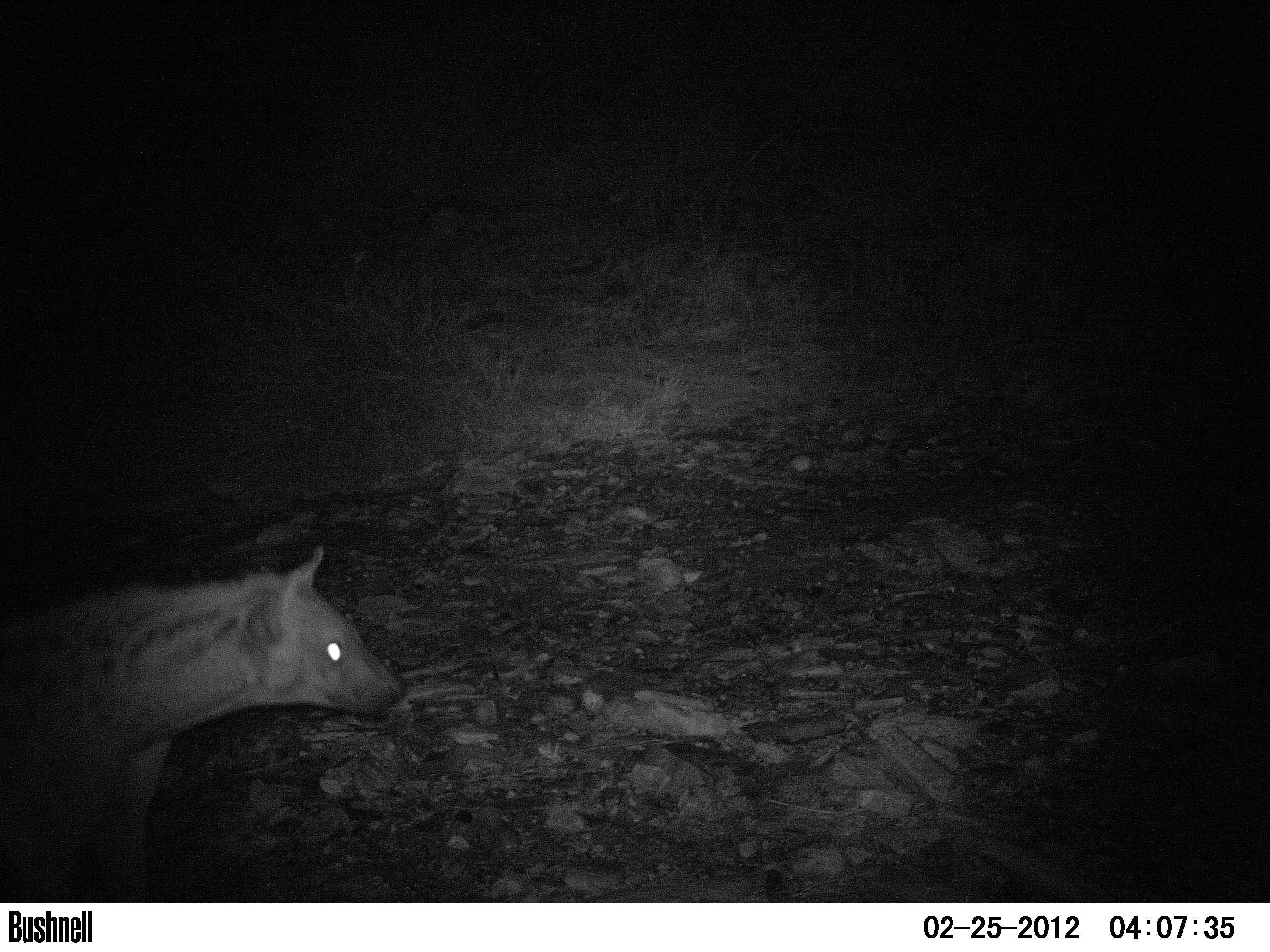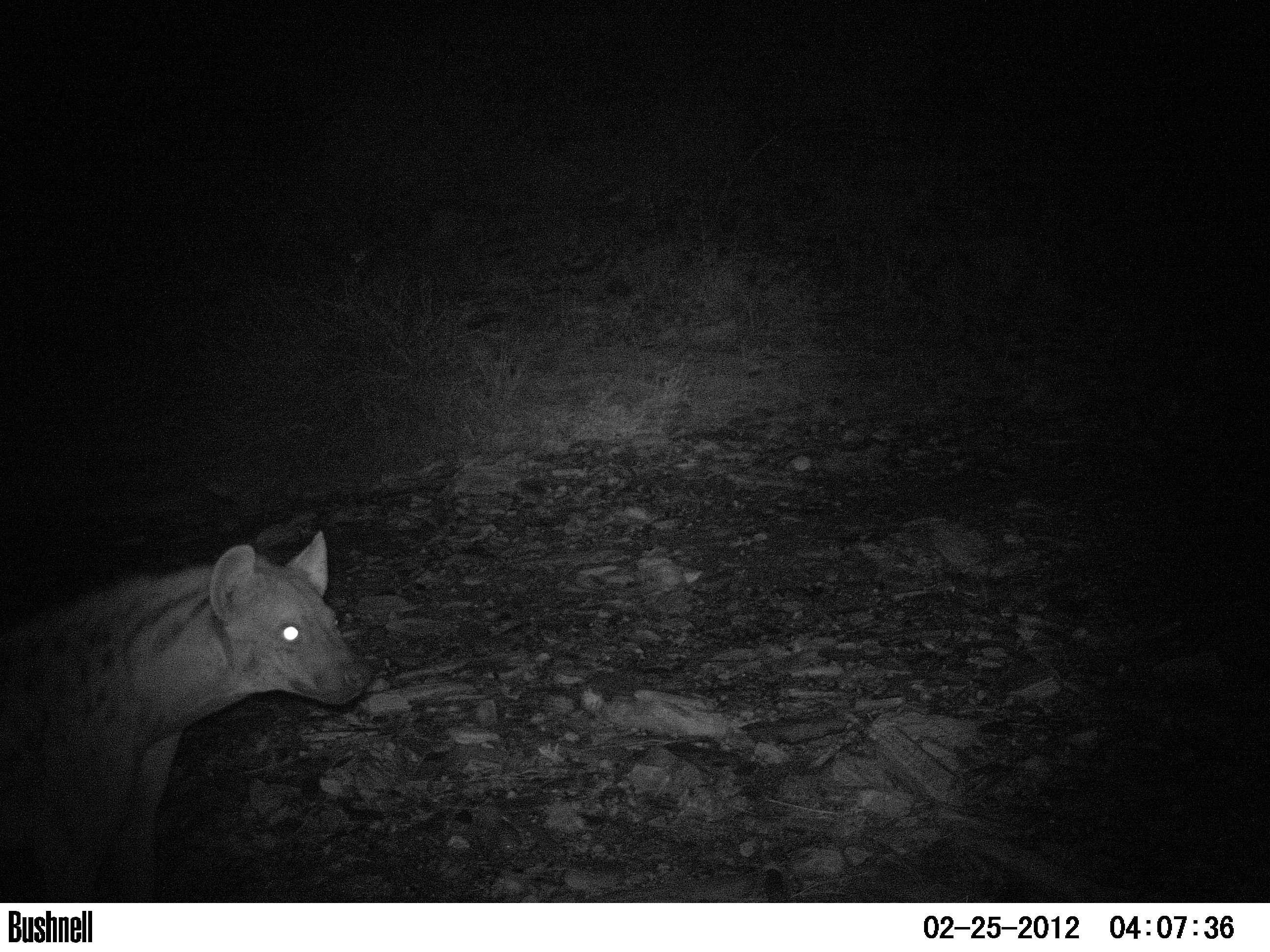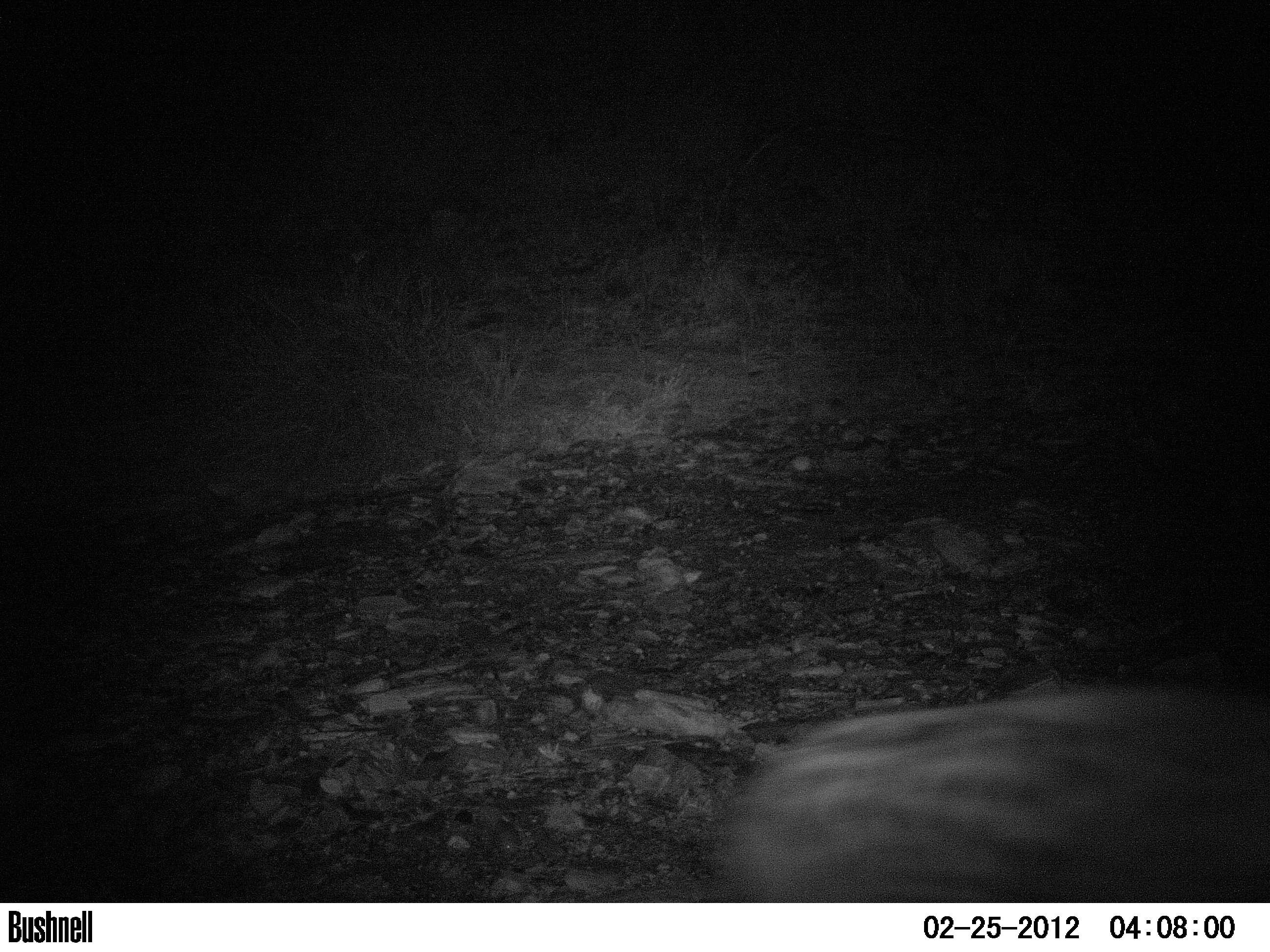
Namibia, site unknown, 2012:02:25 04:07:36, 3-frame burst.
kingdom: Animalia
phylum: Chordata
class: Mammalia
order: Carnivora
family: Hyaenidae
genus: Crocuta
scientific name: Crocuta crocuta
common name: spotted hyena